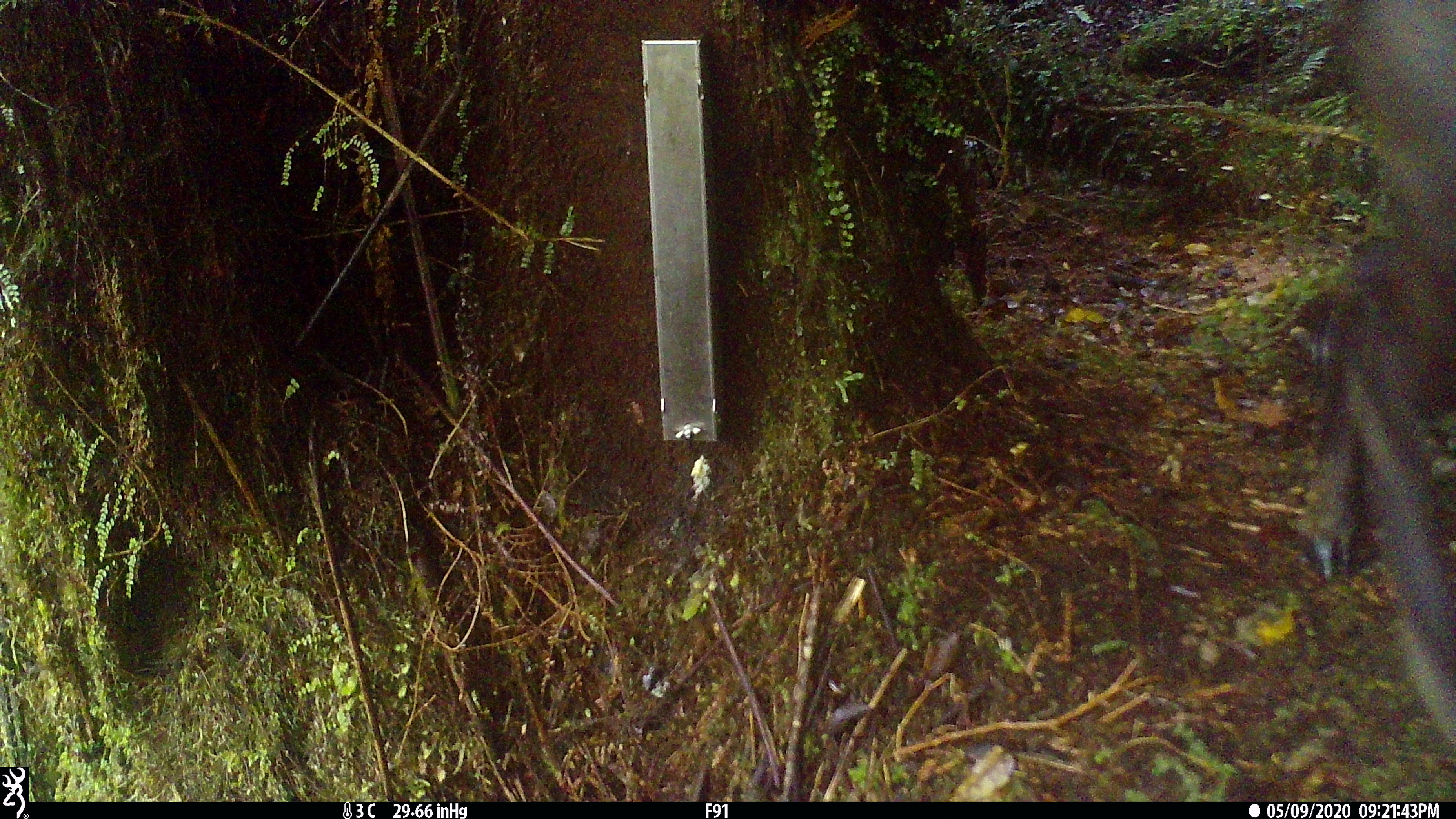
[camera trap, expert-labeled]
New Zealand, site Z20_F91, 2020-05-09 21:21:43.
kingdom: Animalia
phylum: Chordata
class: Mammalia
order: Artiodactyla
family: Bovidae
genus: Rupicapra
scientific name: Rupicapra rupicapra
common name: alpine chamois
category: chamois